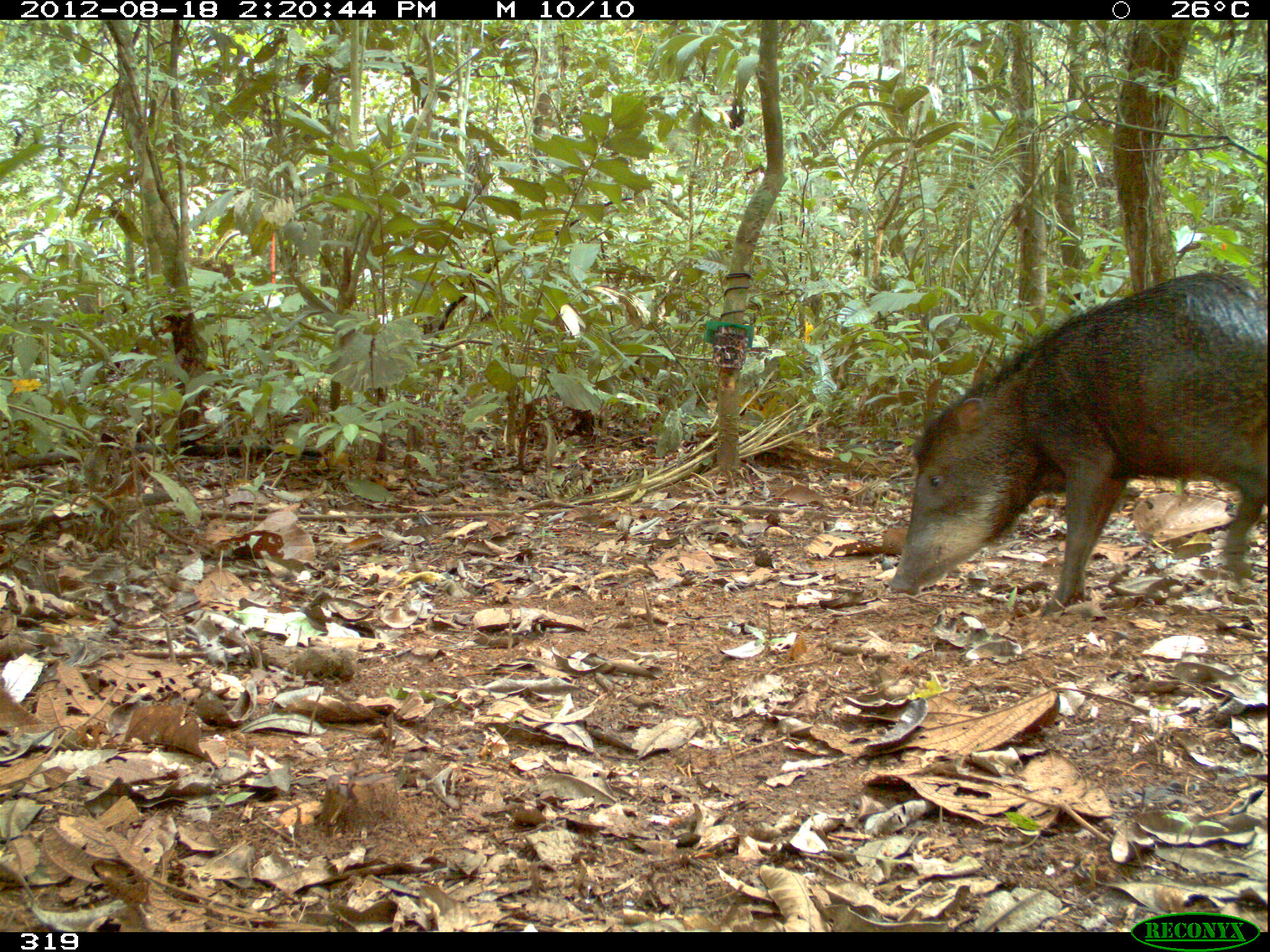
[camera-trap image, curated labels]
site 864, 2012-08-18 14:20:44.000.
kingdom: Animalia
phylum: Chordata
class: Mammalia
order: Artiodactyla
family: Tayassuidae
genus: Tayassu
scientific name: Tayassu pecari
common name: white-lipped peccary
Tayassu pecari (white-lipped peccary).